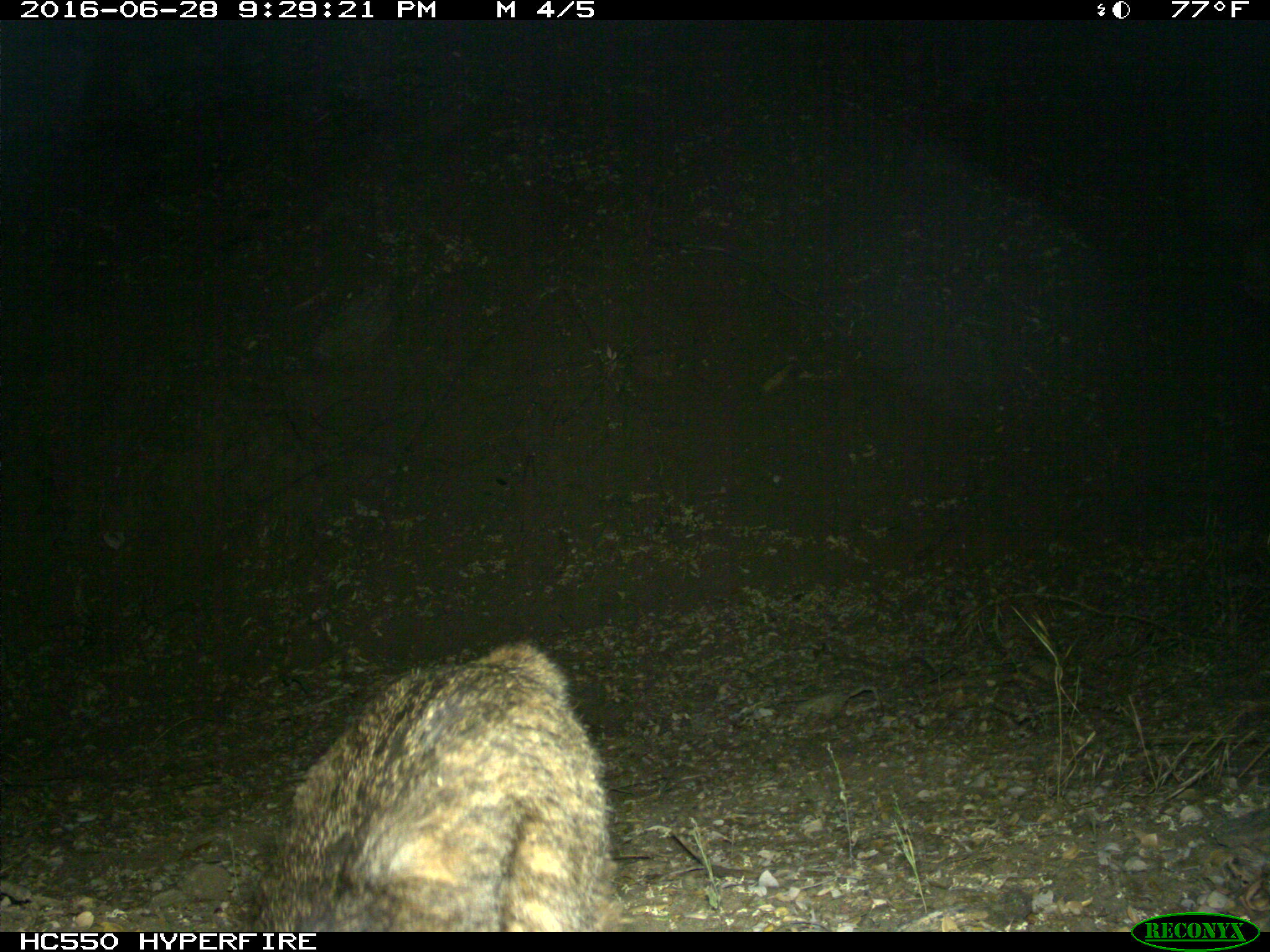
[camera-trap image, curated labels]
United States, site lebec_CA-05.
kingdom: Animalia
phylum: Chordata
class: Mammalia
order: Carnivora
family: Felidae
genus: Lynx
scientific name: Lynx rufus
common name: bobcat